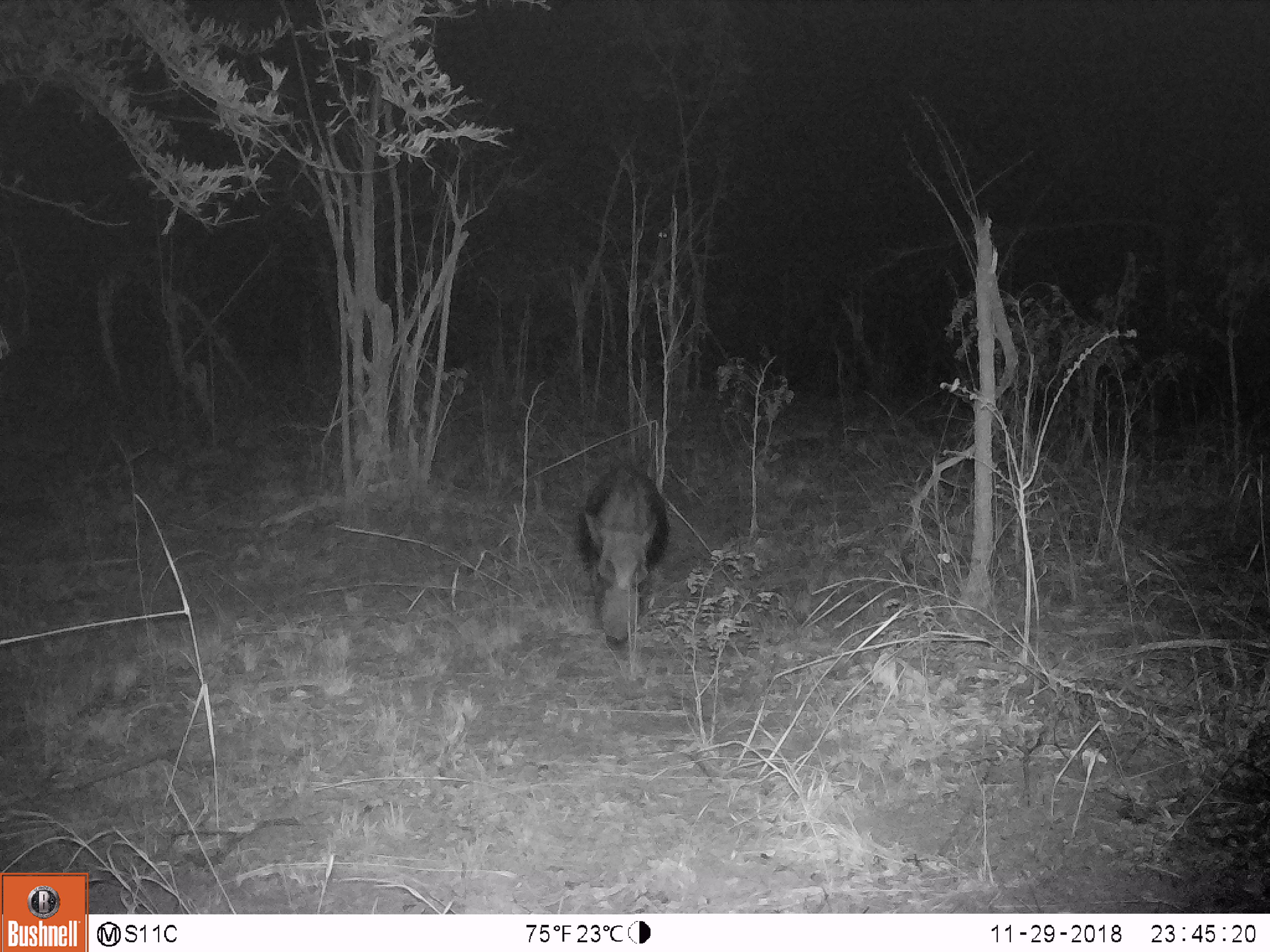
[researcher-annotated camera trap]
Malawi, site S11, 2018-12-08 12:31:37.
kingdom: Animalia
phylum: Chordata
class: Mammalia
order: Artiodactyla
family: Suidae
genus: Potamochoerus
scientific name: Potamochoerus larvatus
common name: bushpig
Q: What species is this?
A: Bushpig (Potamochoerus larvatus).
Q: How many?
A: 1.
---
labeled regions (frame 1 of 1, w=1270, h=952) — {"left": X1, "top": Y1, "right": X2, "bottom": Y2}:
bushpig: {"left": 561, "top": 458, "right": 686, "bottom": 650}